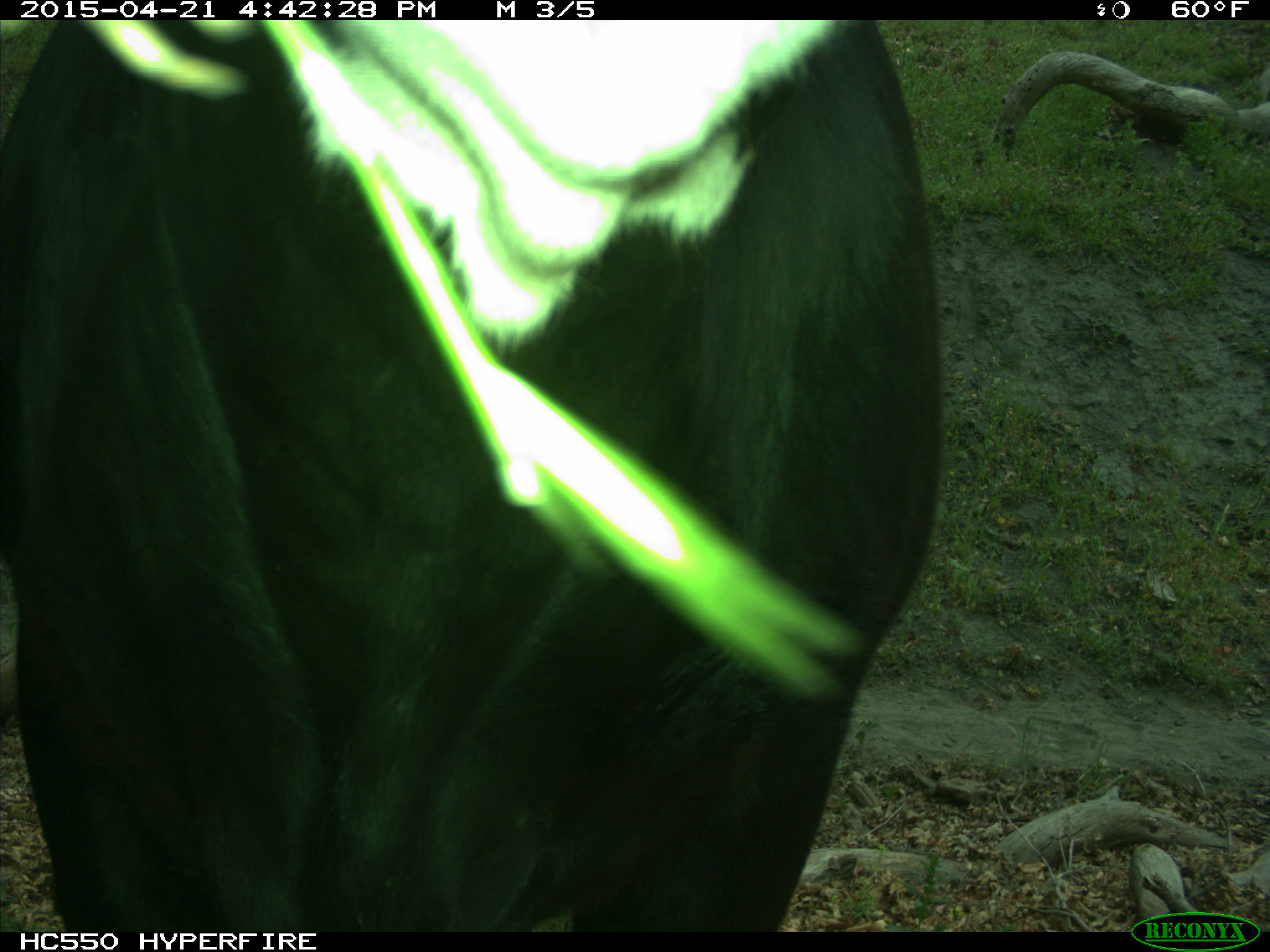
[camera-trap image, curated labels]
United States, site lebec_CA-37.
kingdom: Animalia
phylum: Chordata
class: Mammalia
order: Artiodactyla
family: Bovidae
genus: Bos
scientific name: Bos taurus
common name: domestic cow